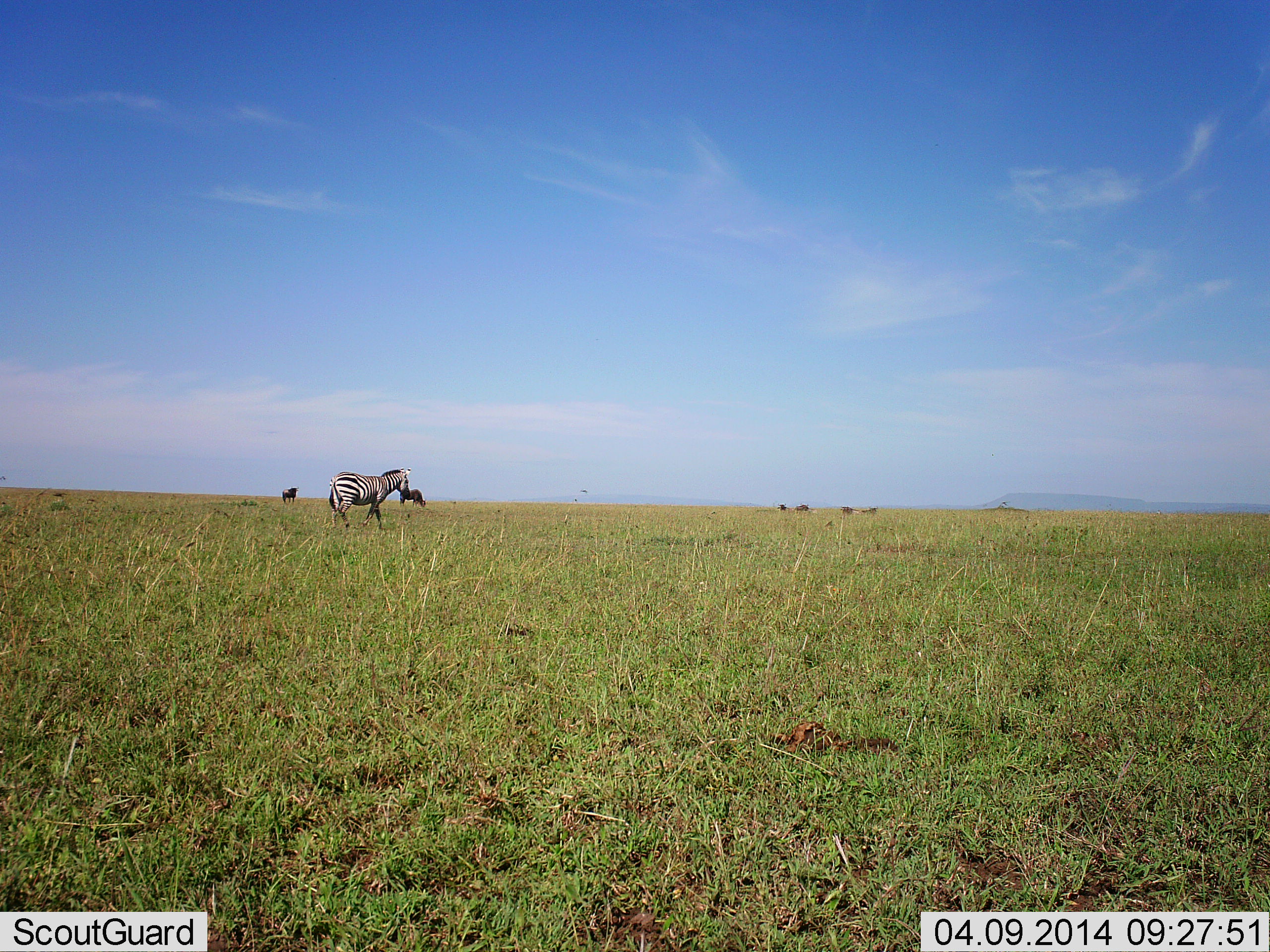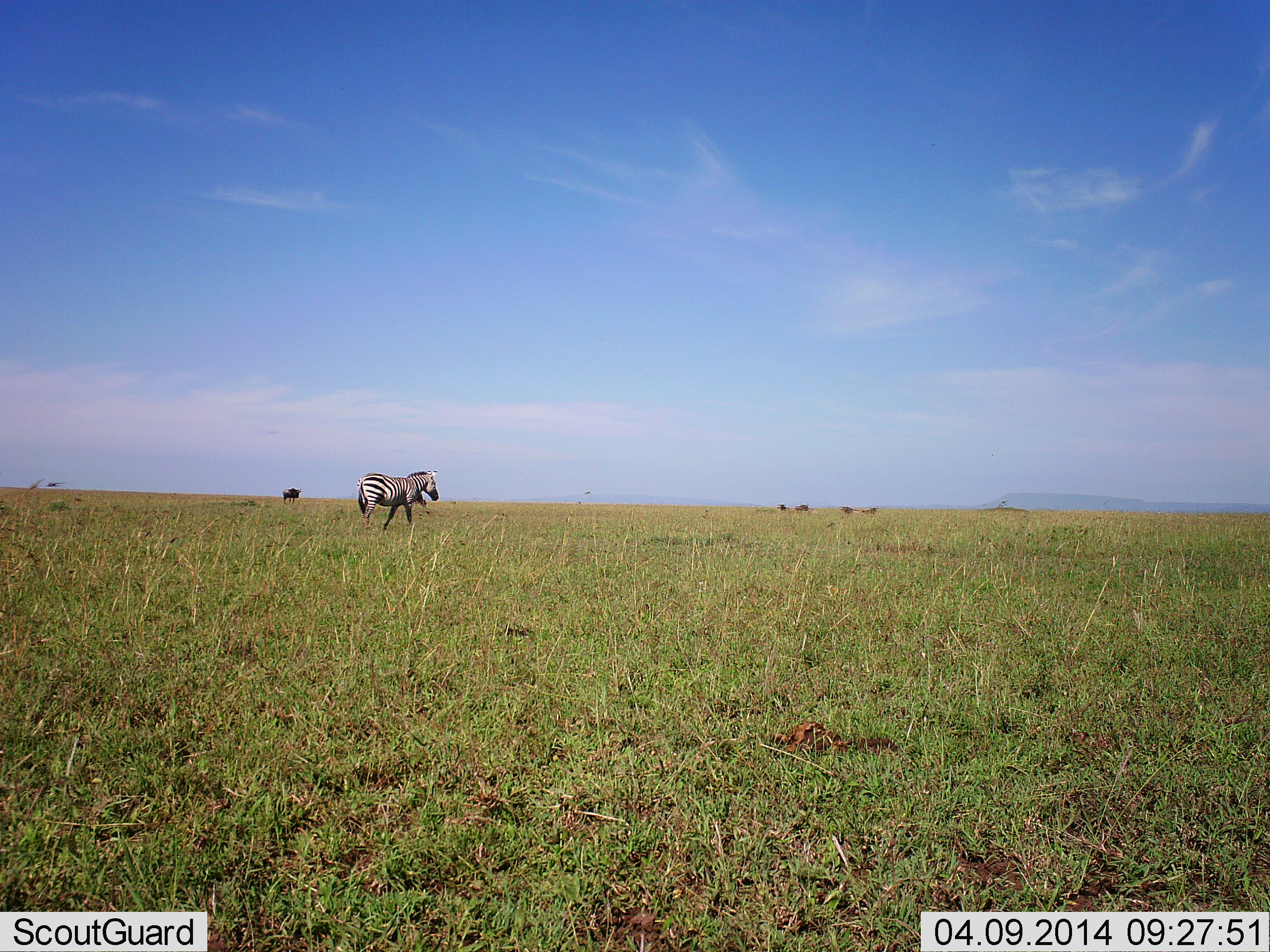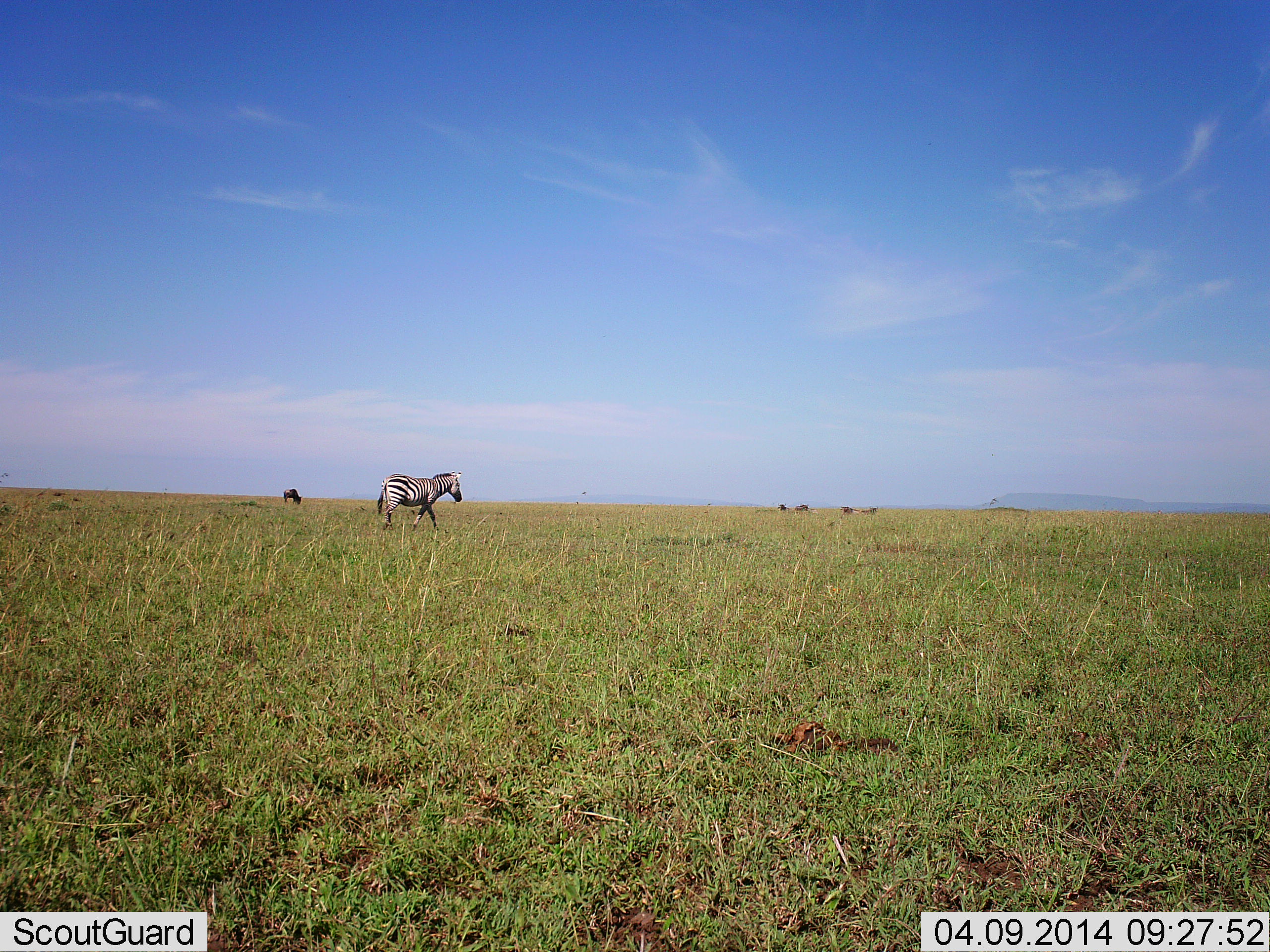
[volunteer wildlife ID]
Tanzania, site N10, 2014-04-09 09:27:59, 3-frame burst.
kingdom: Animalia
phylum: Chordata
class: Mammalia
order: Perissodactyla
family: Equidae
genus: Equus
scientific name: Equus quagga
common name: plains zebra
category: zebra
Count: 1.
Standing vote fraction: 0%.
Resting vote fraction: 0%.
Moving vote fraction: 100%.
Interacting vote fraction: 0%.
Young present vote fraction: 0%.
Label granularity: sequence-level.